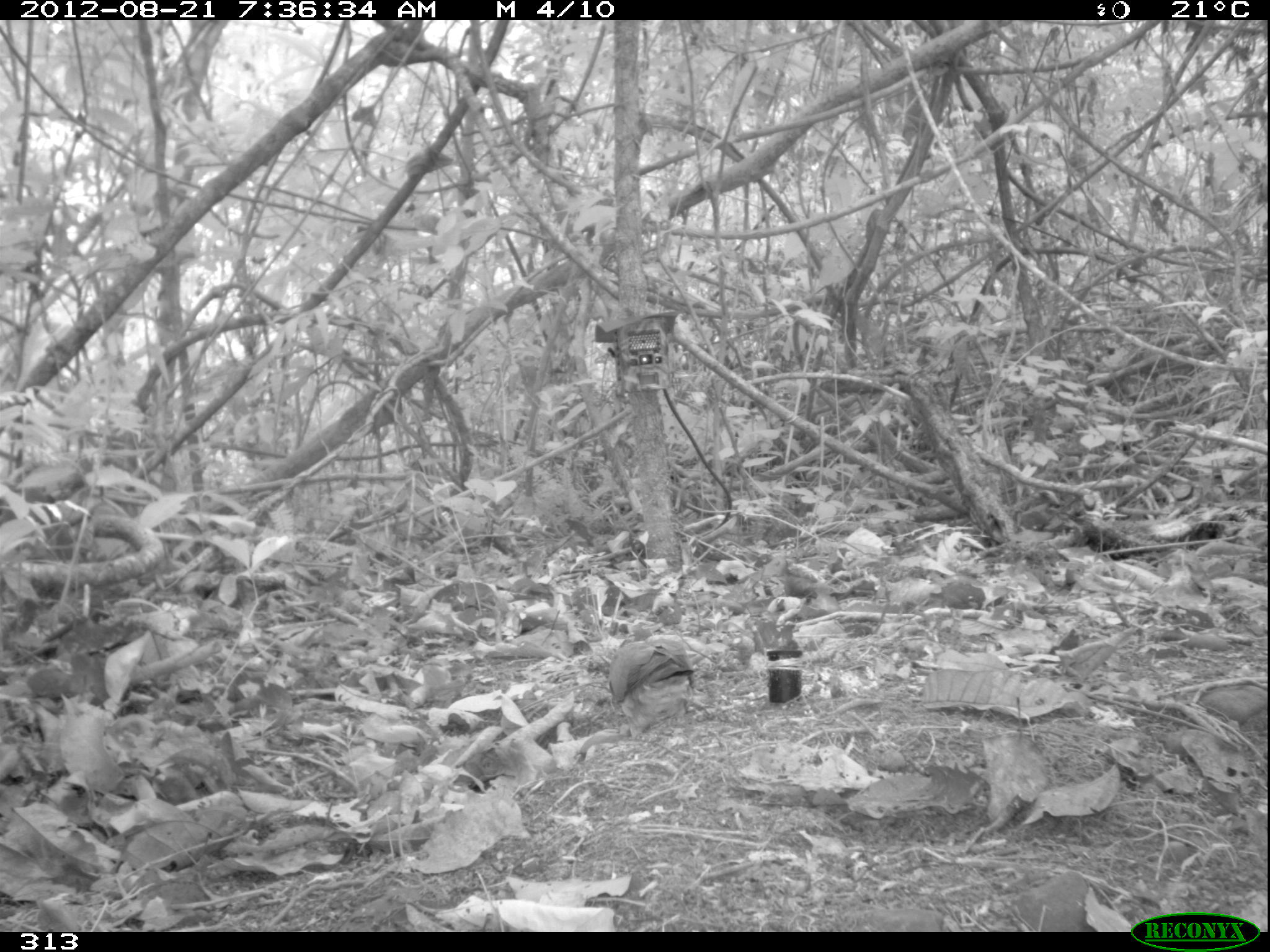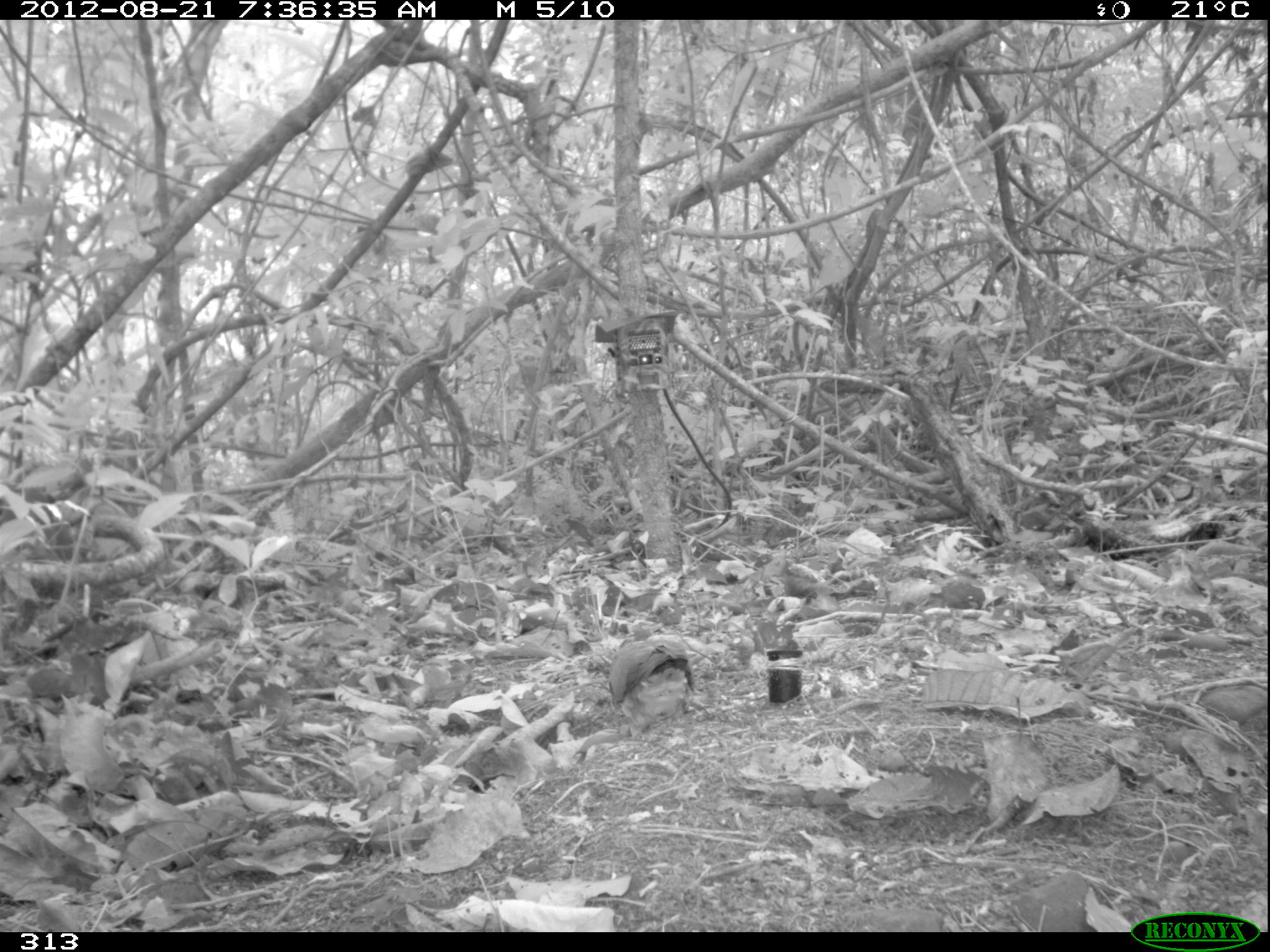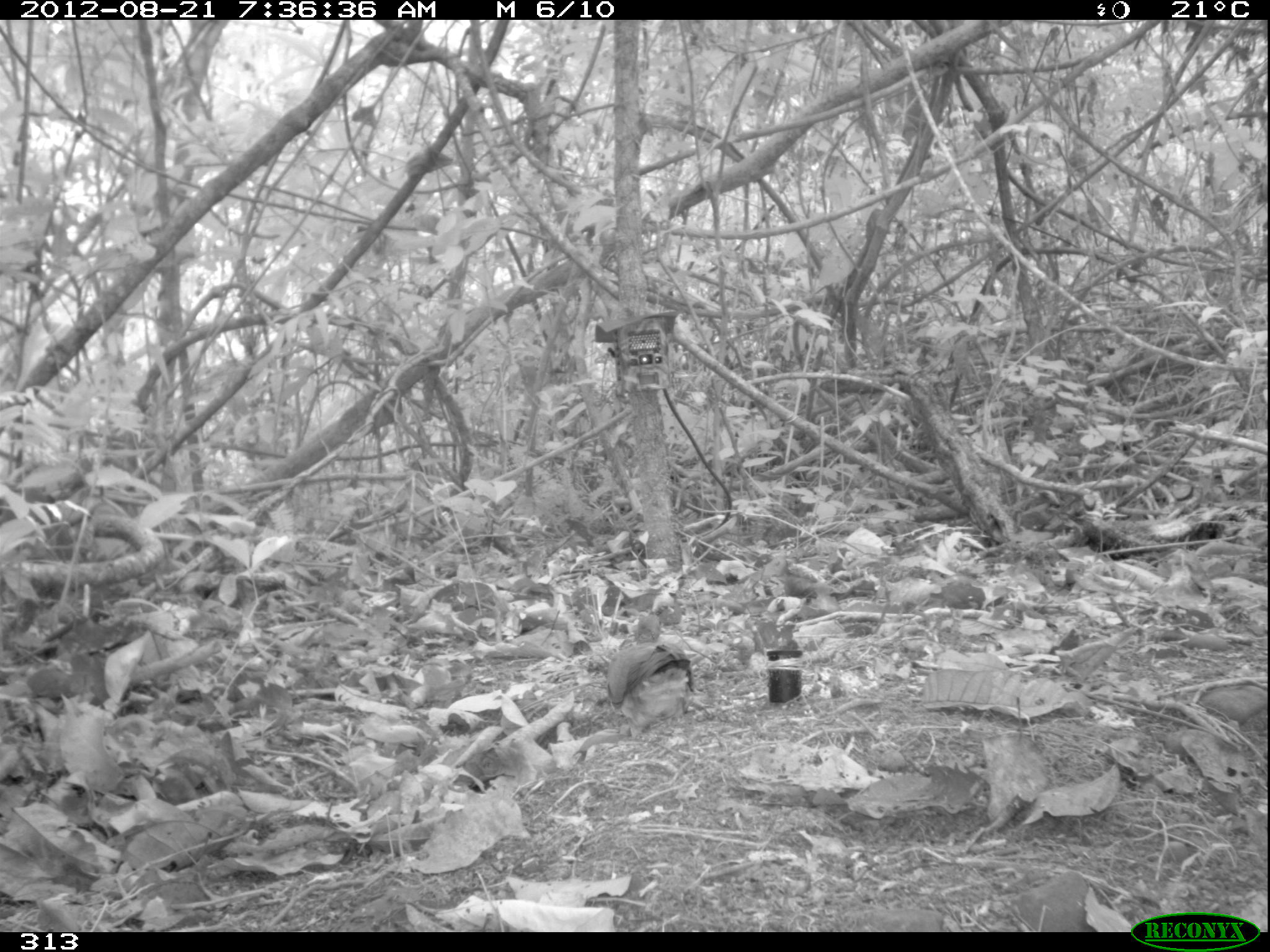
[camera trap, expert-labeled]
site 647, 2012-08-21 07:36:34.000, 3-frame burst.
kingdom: Animalia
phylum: Chordata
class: Aves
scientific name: Aves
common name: bird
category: unknown bird